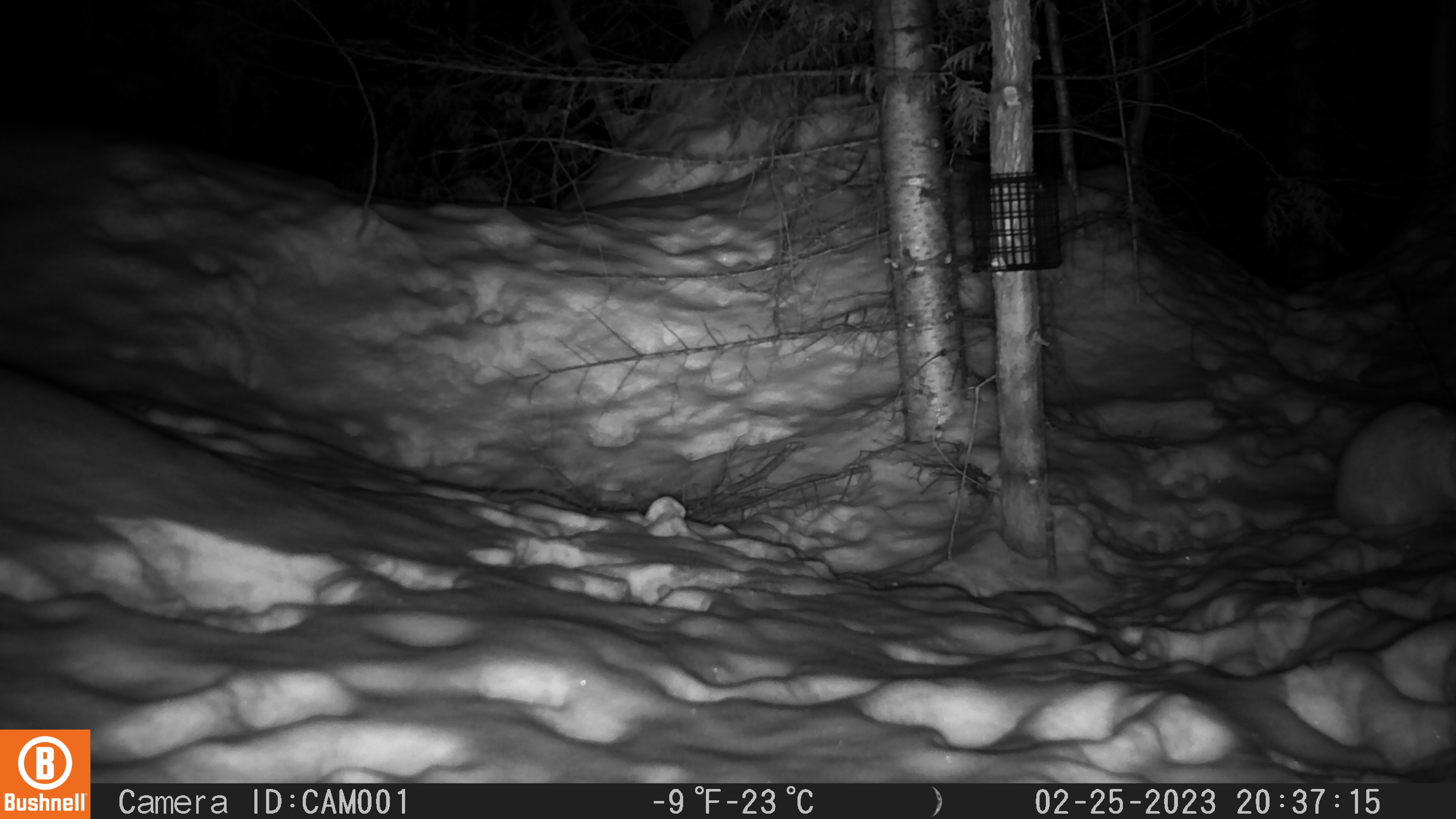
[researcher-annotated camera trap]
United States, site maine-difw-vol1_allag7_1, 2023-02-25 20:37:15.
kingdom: Animalia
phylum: Chordata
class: Mammalia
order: Lagomorpha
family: Leporidae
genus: Lepus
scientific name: Lepus americanus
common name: snowshoe hare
Snowshoe hare (Lepus americanus).